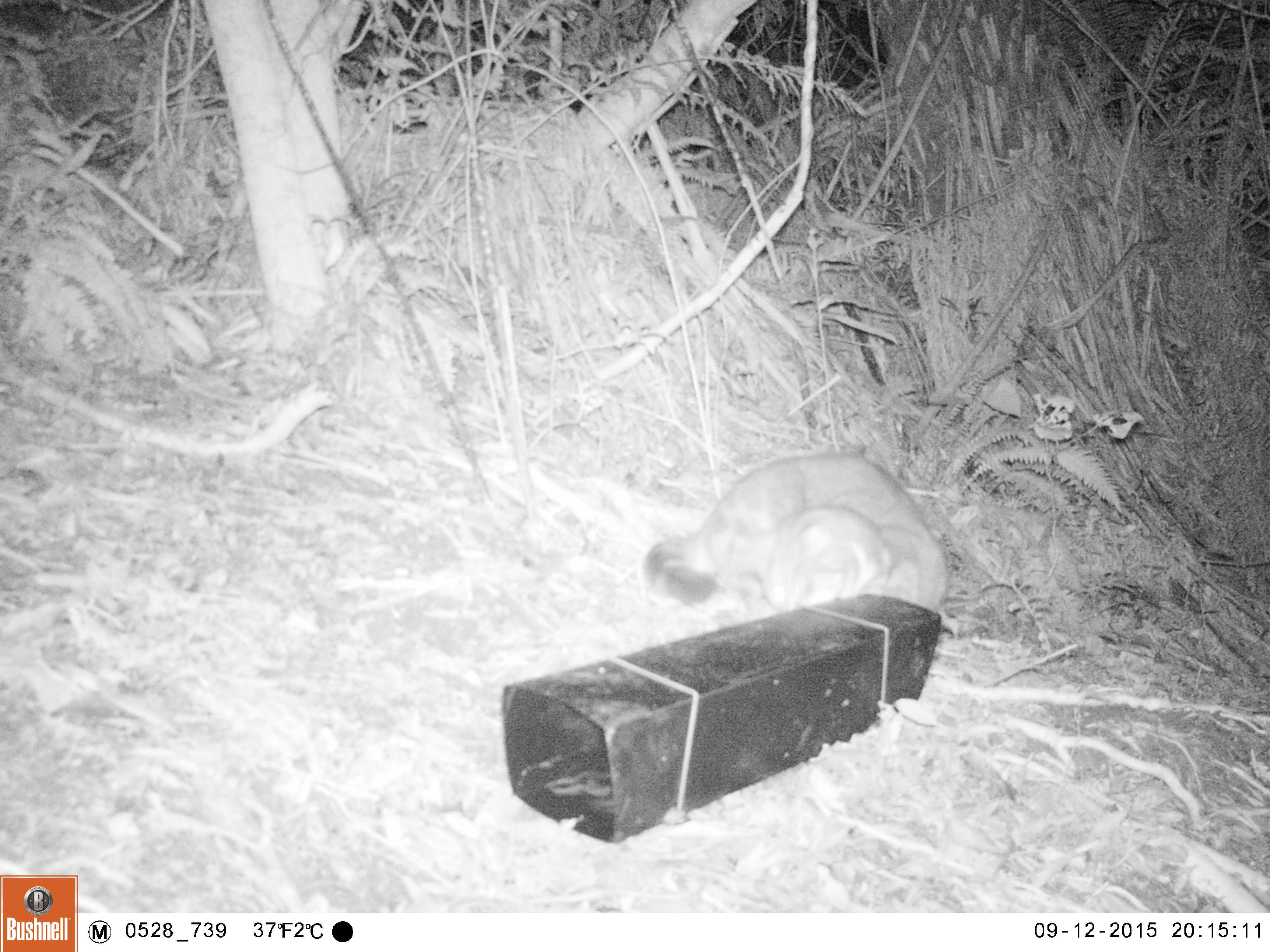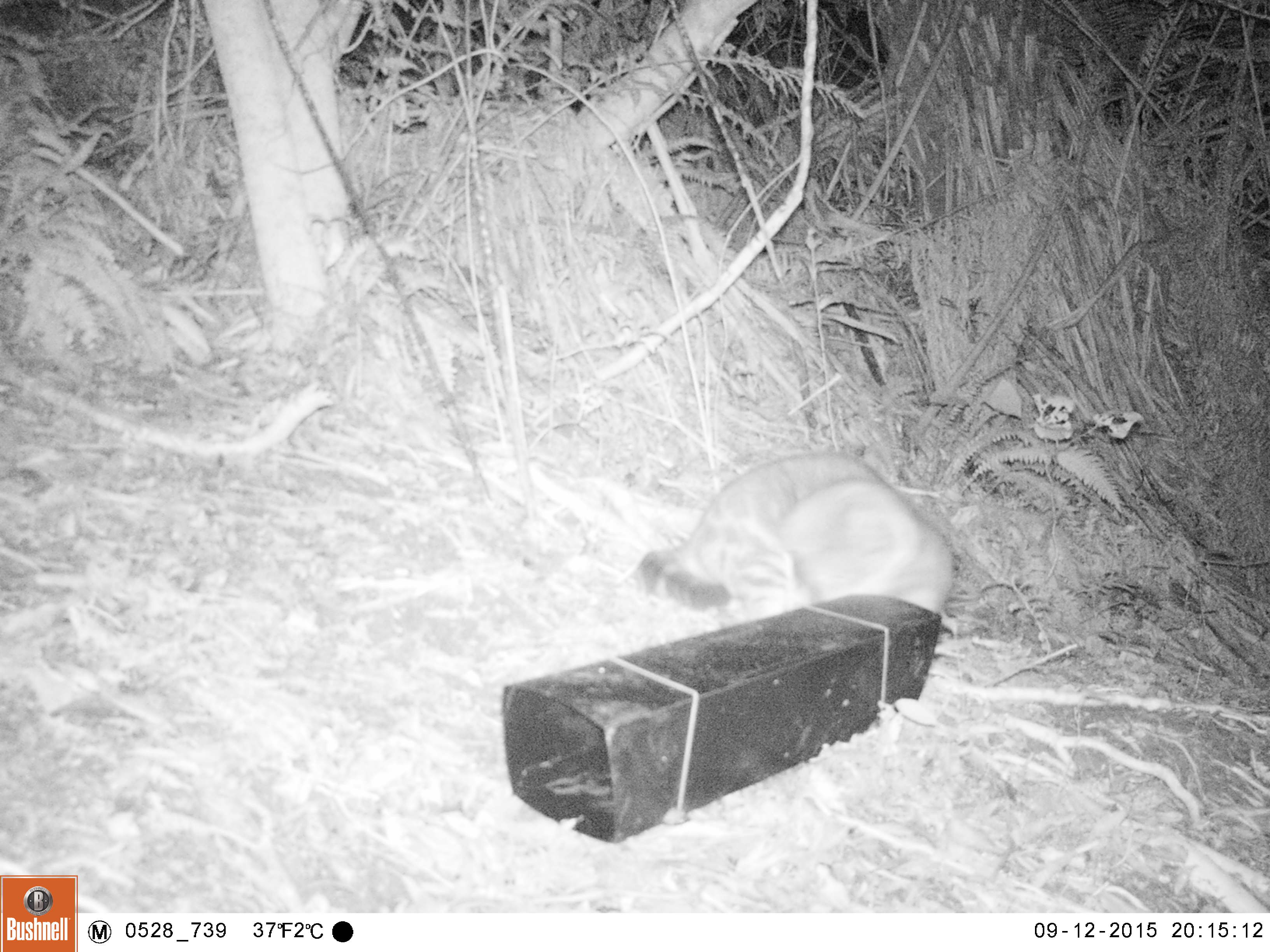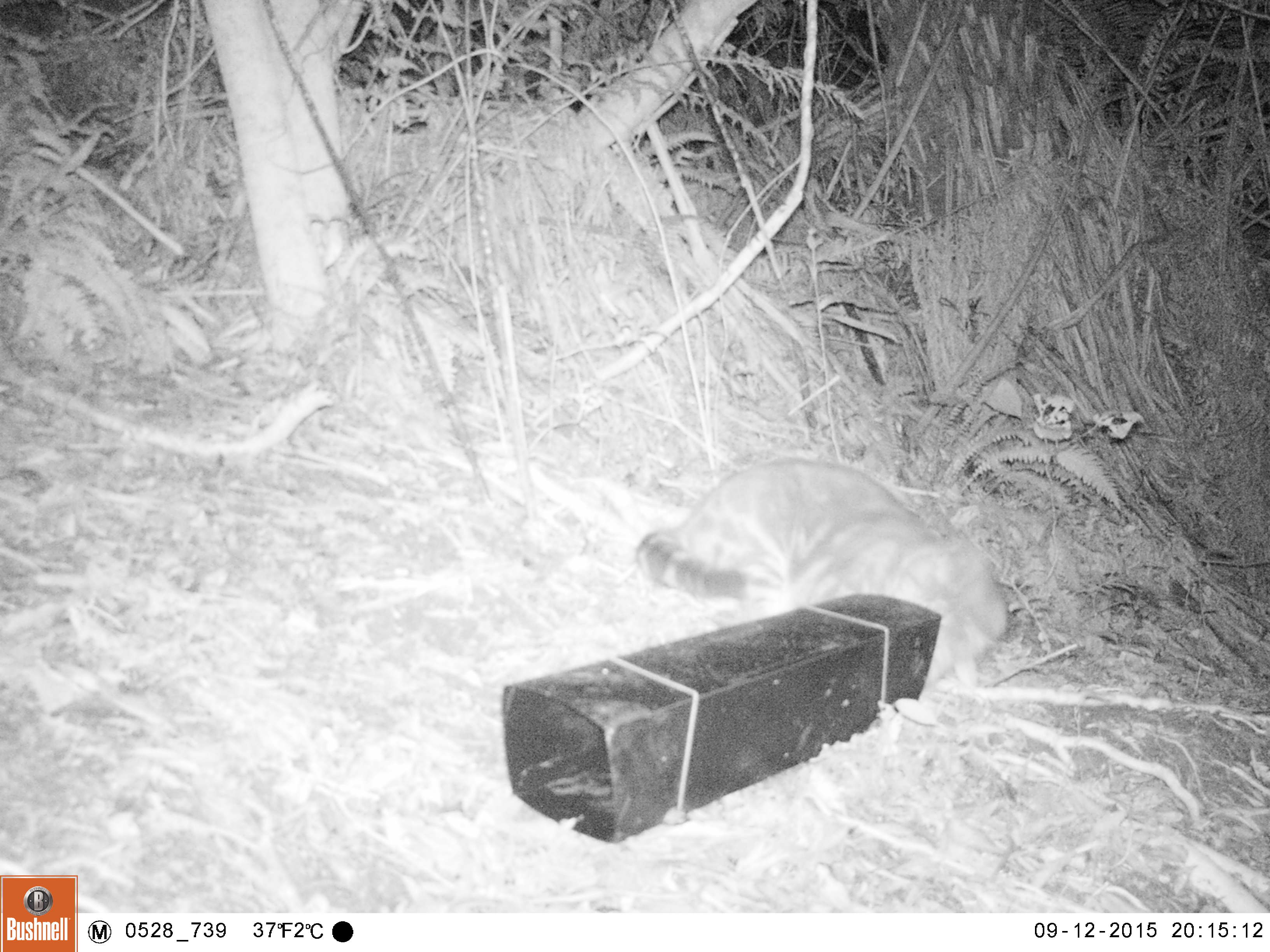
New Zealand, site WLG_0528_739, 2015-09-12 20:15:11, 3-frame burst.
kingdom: Animalia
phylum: Chordata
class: Mammalia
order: Carnivora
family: Felidae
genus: Felis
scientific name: Felis catus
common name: domestic cat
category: cat